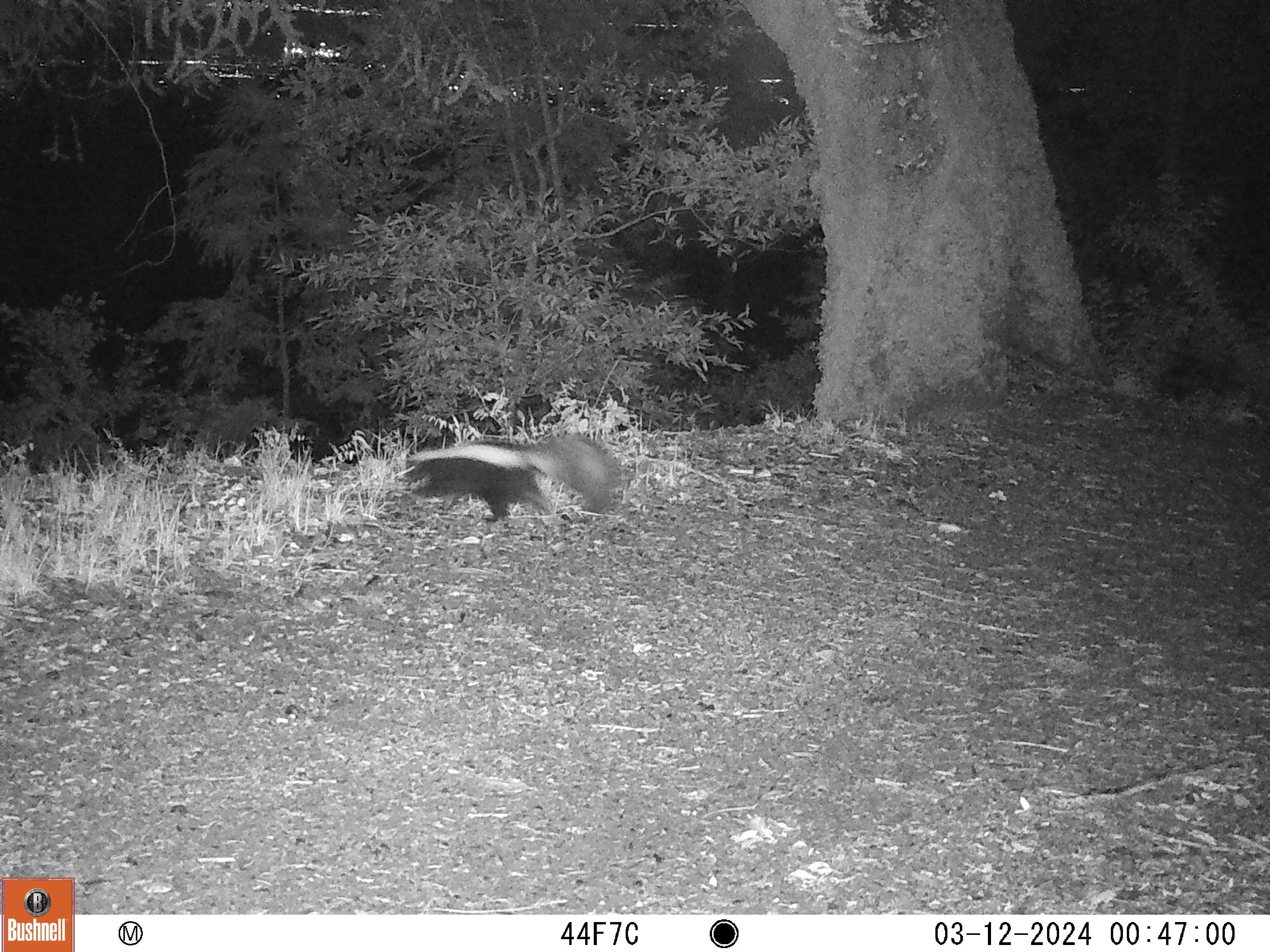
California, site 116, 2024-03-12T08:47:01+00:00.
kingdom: Animalia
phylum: Chordata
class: Mammalia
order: Carnivora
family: Mephitidae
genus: Mephitis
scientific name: Mephitis mephitis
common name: striped skunk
Striped skunk (Mephitis mephitis).